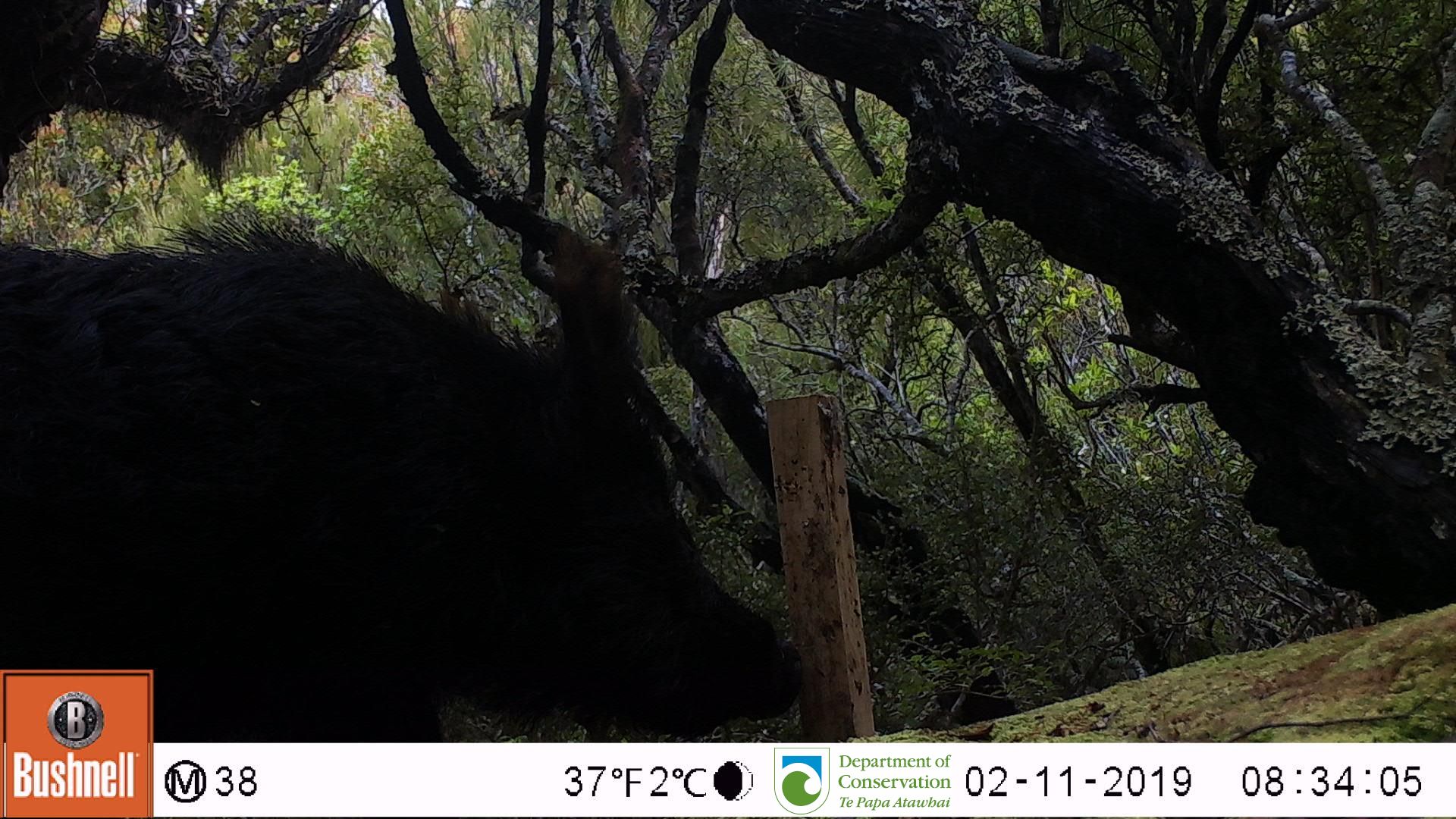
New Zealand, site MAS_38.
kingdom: Animalia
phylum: Chordata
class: Mammalia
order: Artiodactyla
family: Suidae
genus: Sus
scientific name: Sus scrofa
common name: pig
Pig (Sus scrofa).